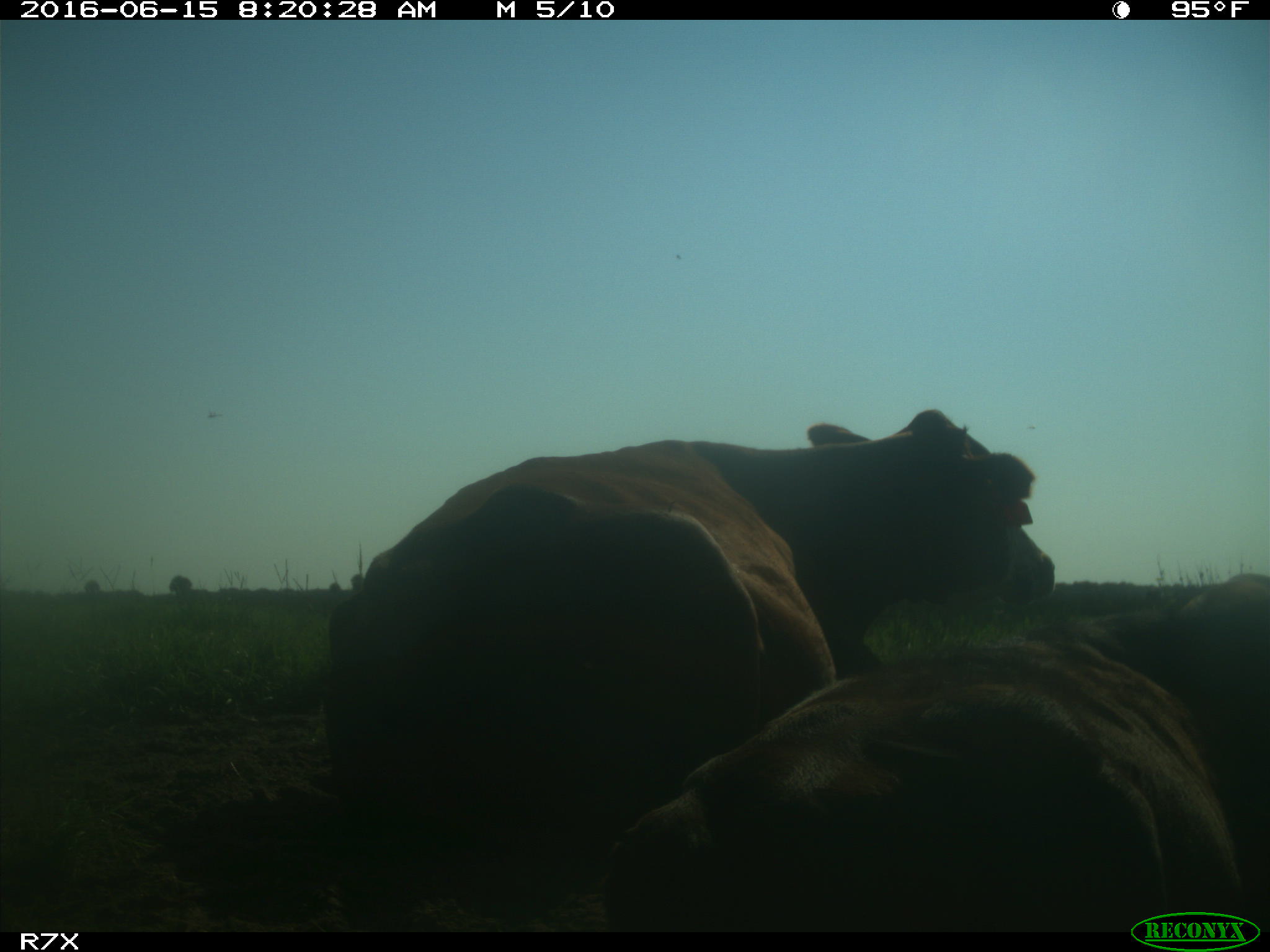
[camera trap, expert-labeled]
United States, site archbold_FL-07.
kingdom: Animalia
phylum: Chordata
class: Mammalia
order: Artiodactyla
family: Bovidae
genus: Bos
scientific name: Bos taurus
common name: domestic cow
Bos taurus (domestic cow).